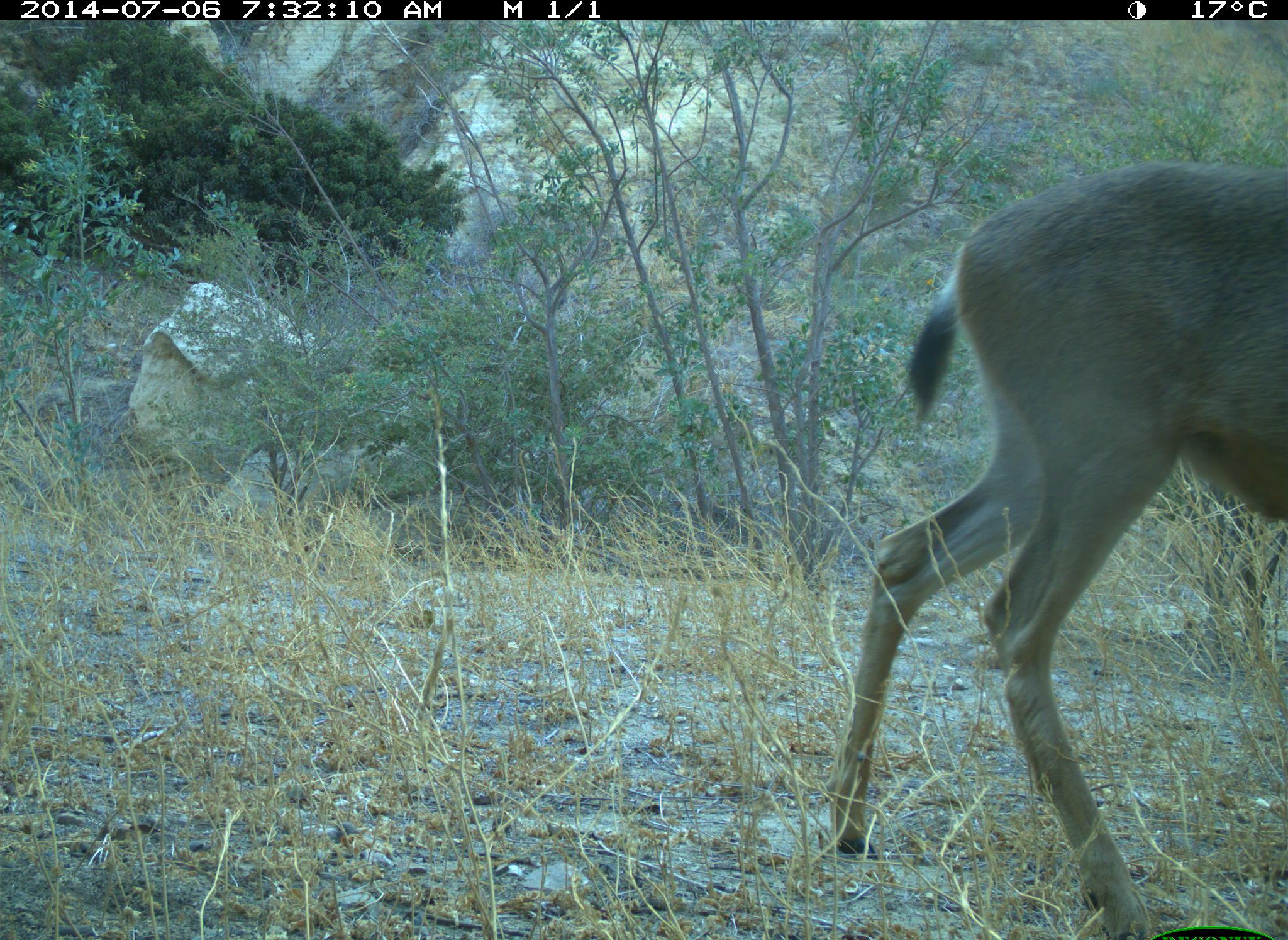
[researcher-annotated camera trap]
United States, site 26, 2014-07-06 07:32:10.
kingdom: Animalia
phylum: Chordata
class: Mammalia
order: Artiodactyla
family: Cervidae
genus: Odocoileus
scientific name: Odocoileus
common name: deer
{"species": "deer (Odocoileus)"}